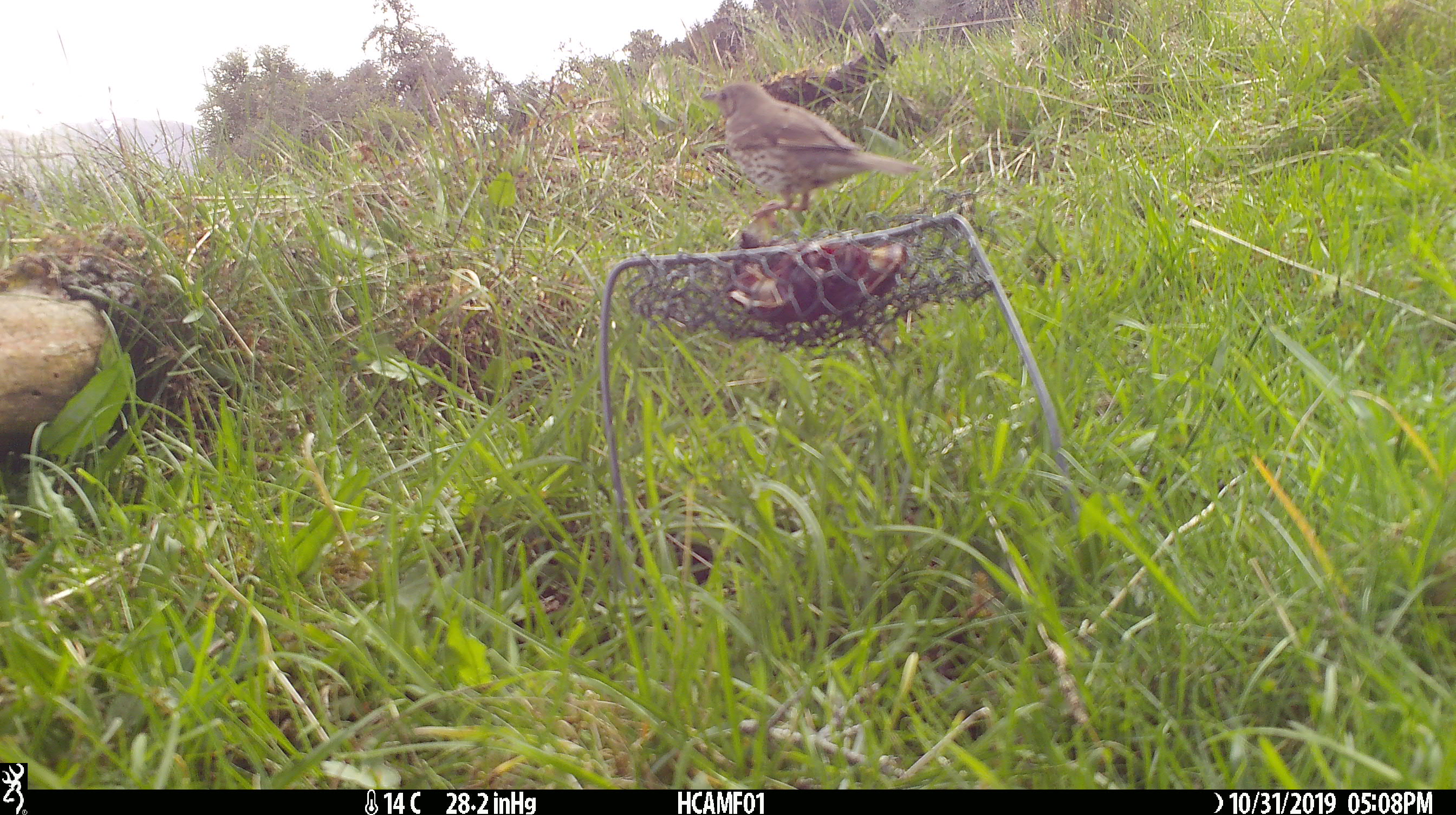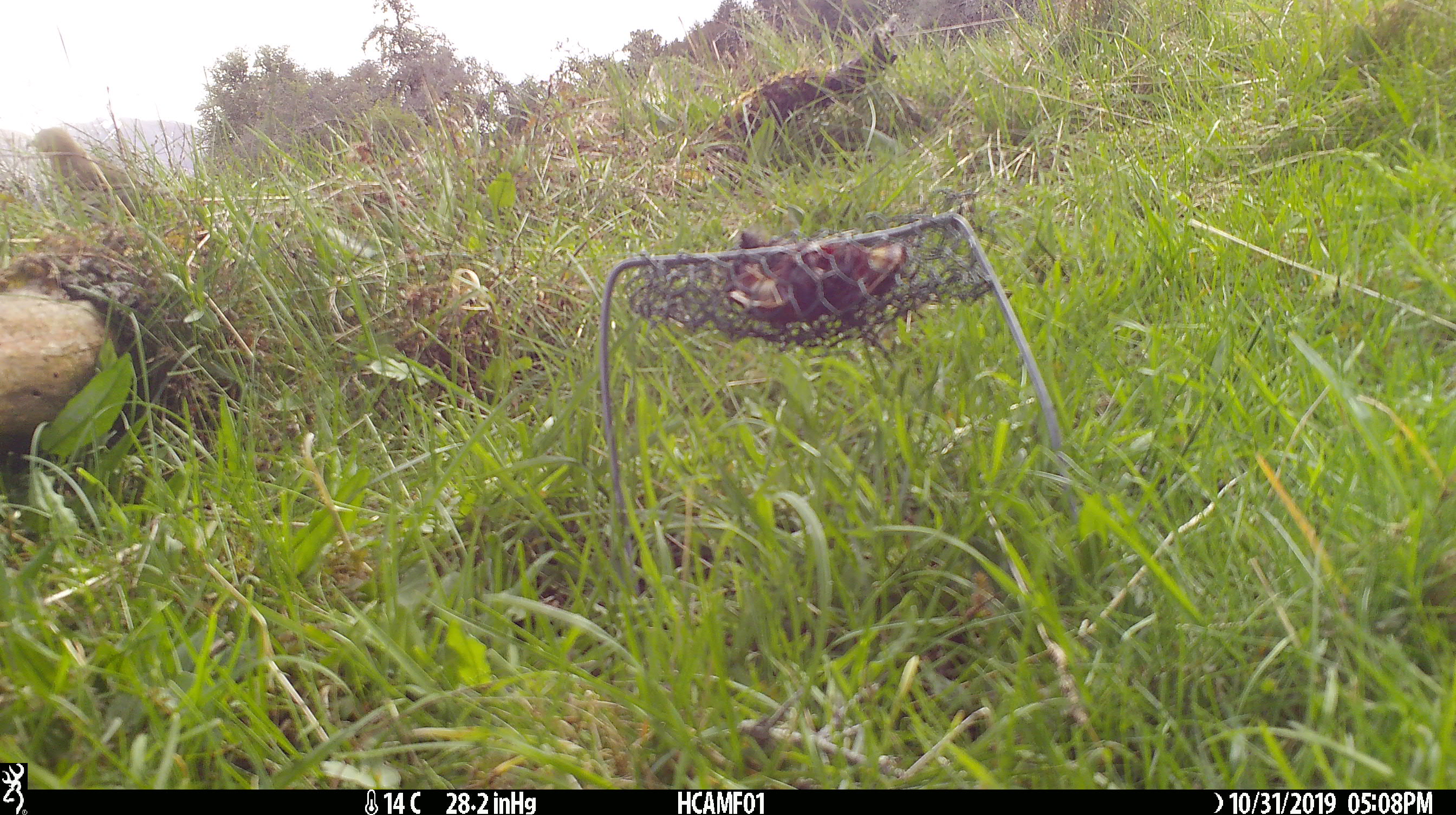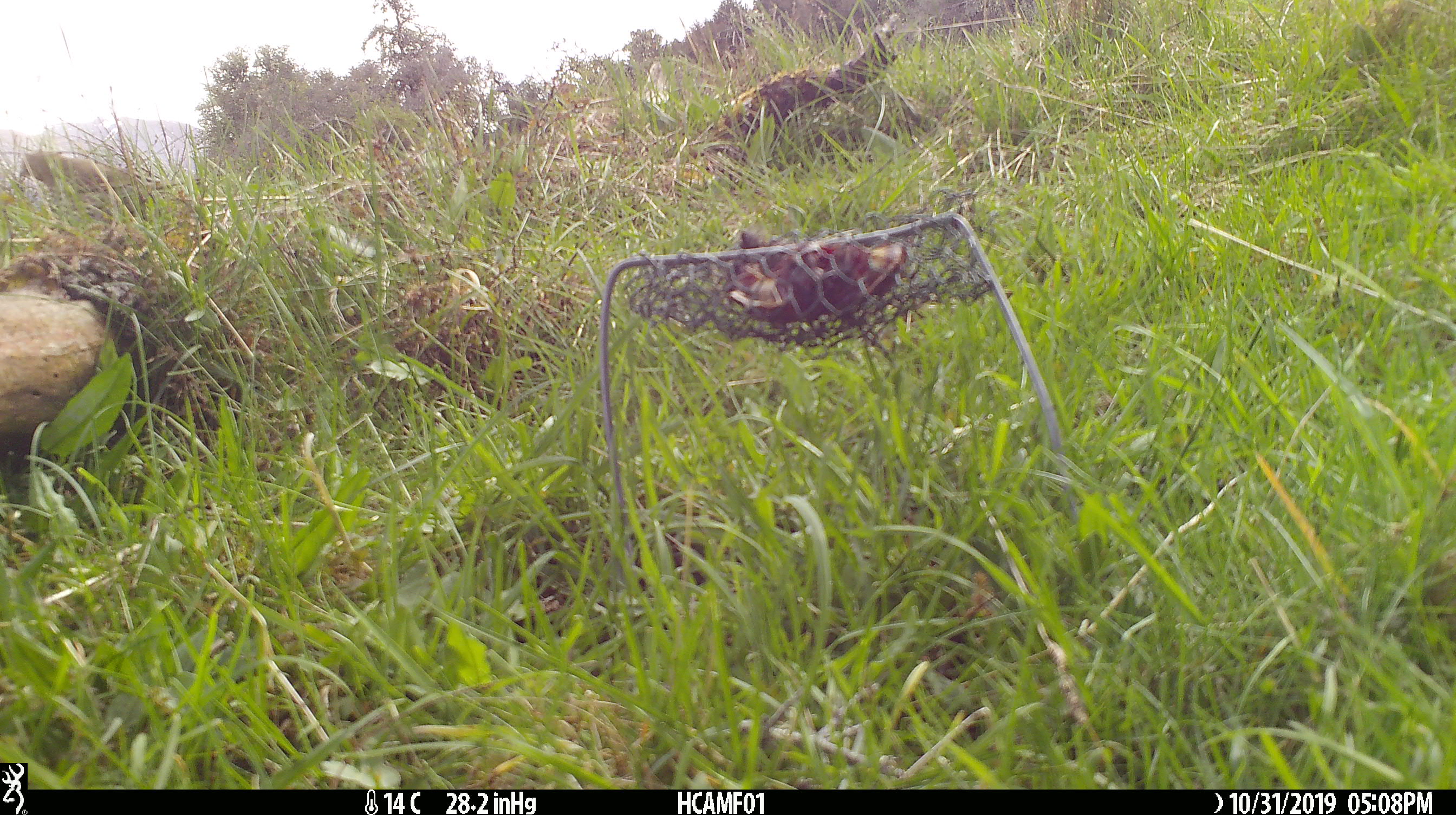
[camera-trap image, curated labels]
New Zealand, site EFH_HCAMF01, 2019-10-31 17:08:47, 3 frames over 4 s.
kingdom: Animalia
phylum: Chordata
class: Aves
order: Passeriformes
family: Turdidae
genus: Turdus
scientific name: Turdus philomelos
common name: song thrush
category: thrush